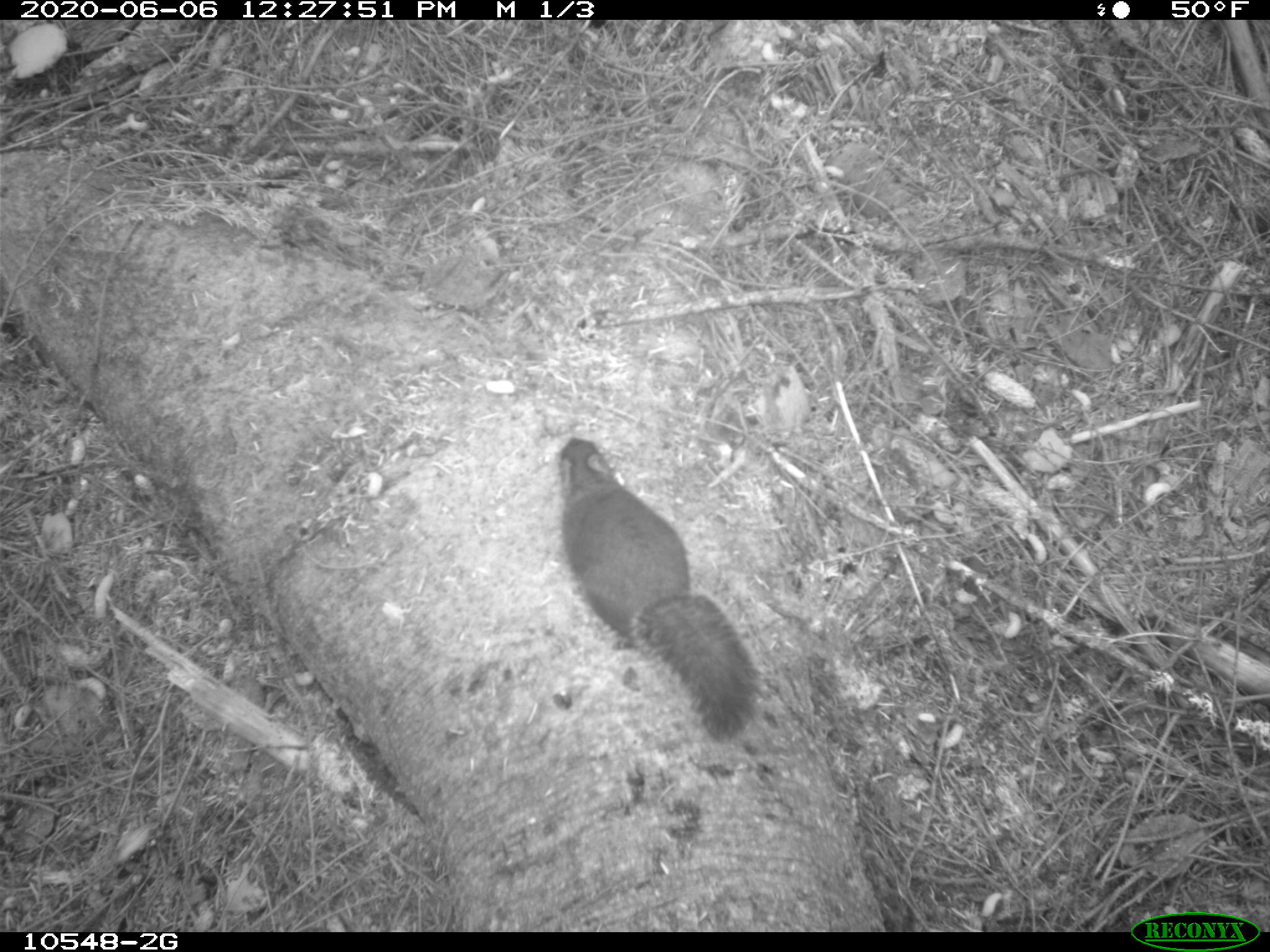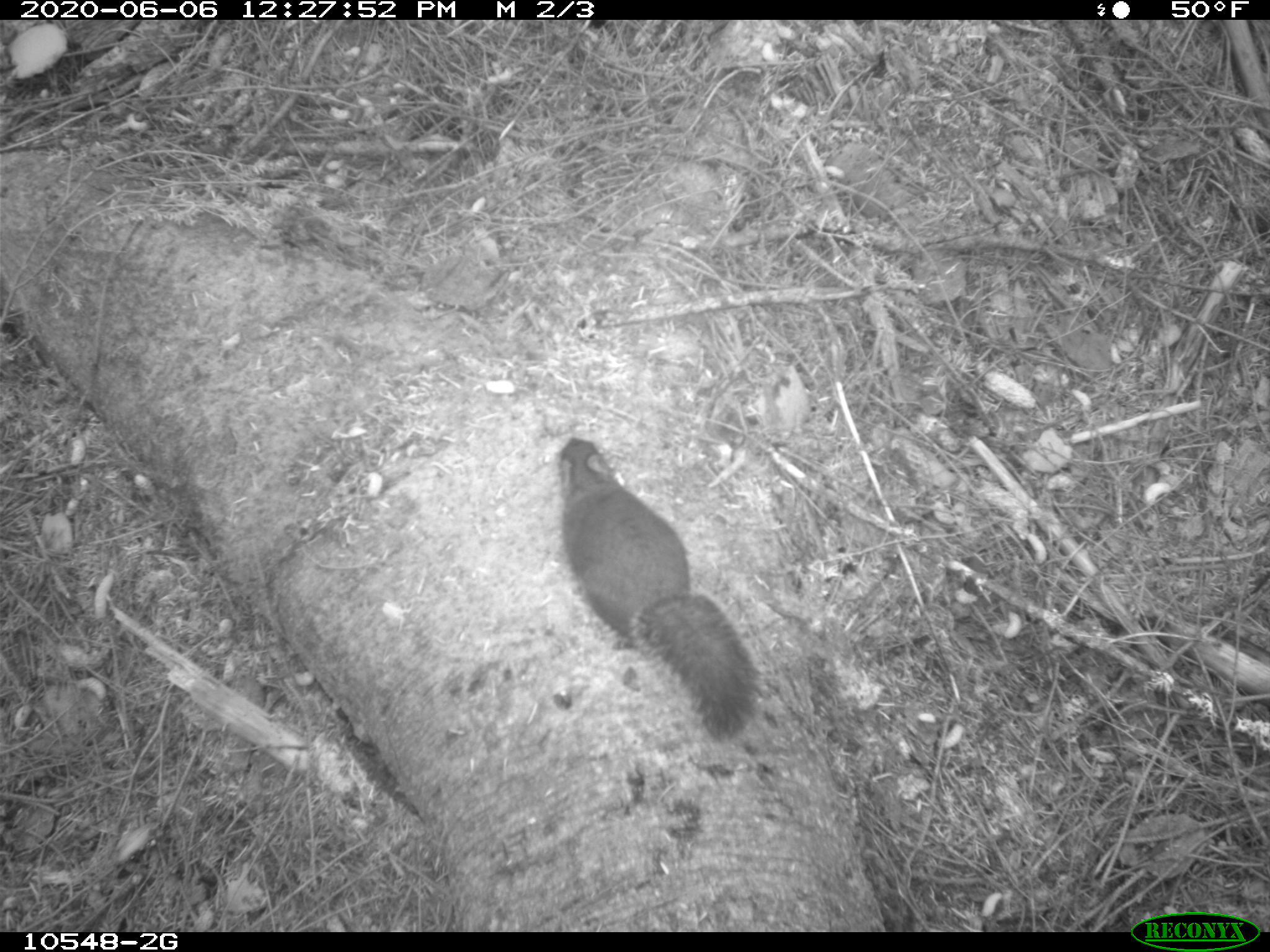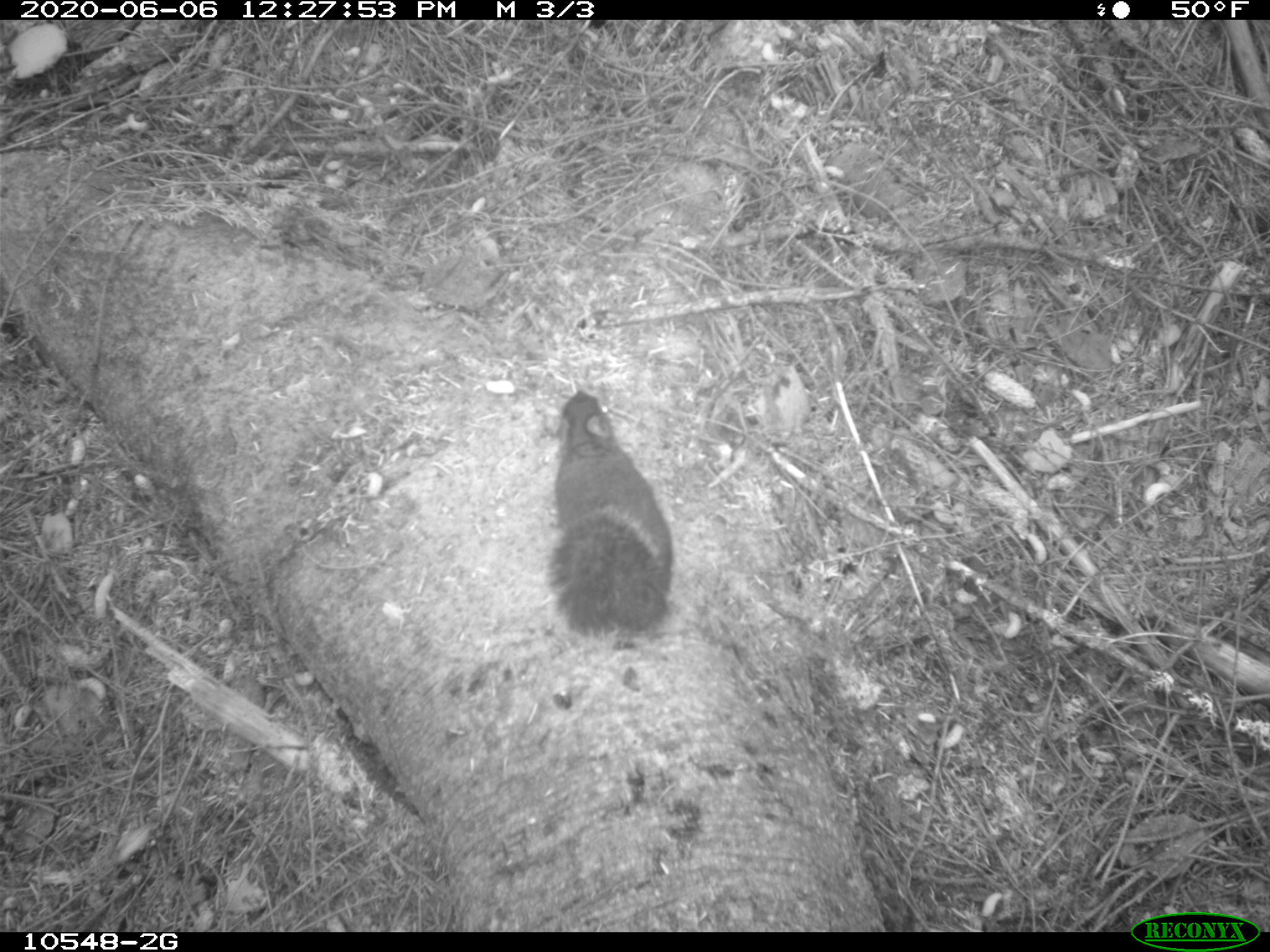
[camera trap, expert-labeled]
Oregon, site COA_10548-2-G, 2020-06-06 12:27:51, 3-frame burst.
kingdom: Animalia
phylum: Chordata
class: Mammalia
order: Rodentia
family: Sciuridae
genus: Tamiasciurus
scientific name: Tamiasciurus douglasii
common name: douglas squirrel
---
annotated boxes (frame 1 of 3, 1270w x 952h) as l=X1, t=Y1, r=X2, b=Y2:
douglas squirrel: l=551, t=425, r=758, b=738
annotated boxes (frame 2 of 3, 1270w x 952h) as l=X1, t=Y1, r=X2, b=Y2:
douglas squirrel: l=548, t=436, r=766, b=744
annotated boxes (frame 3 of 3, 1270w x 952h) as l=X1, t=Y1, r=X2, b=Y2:
douglas squirrel: l=547, t=381, r=676, b=650